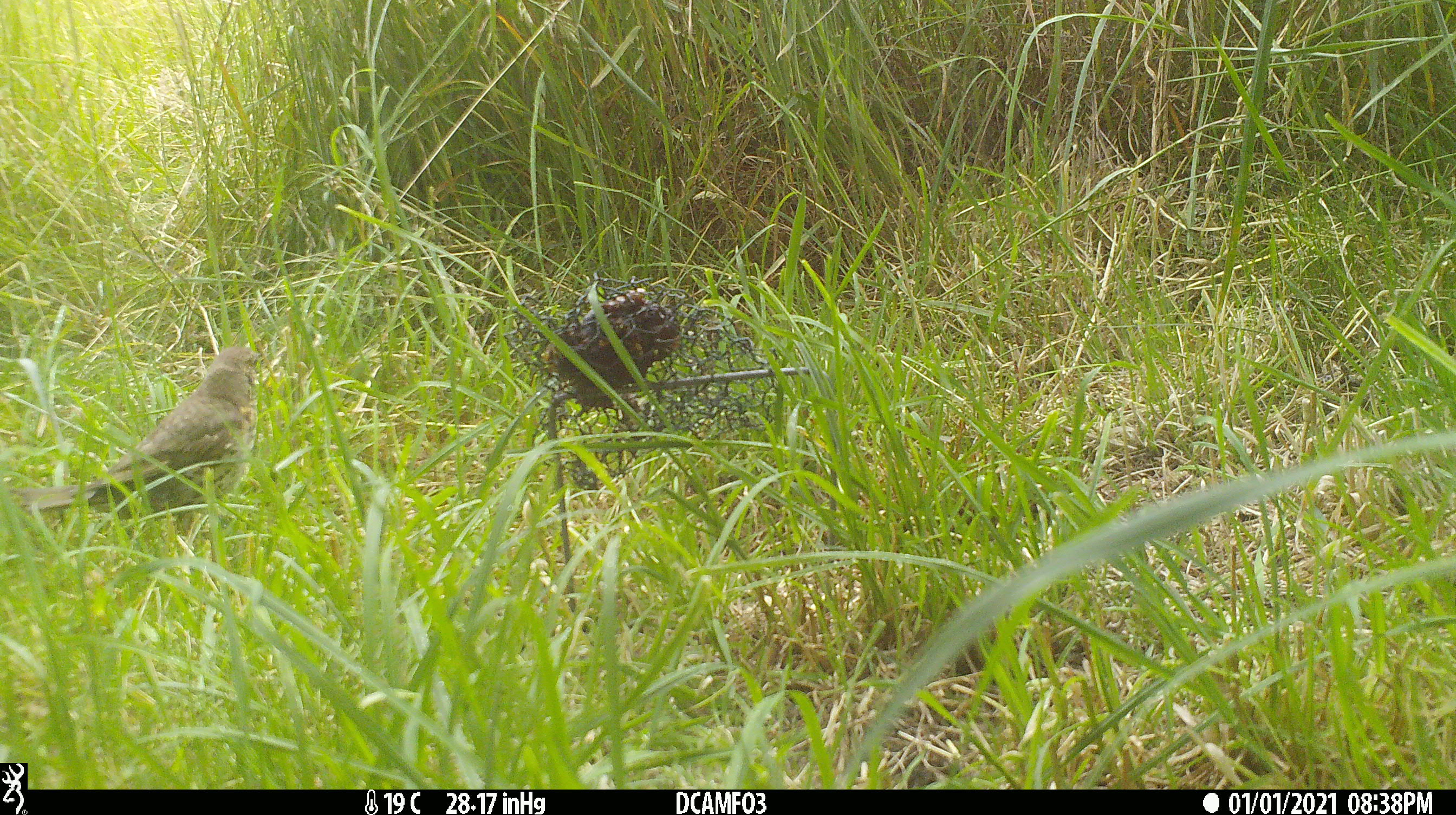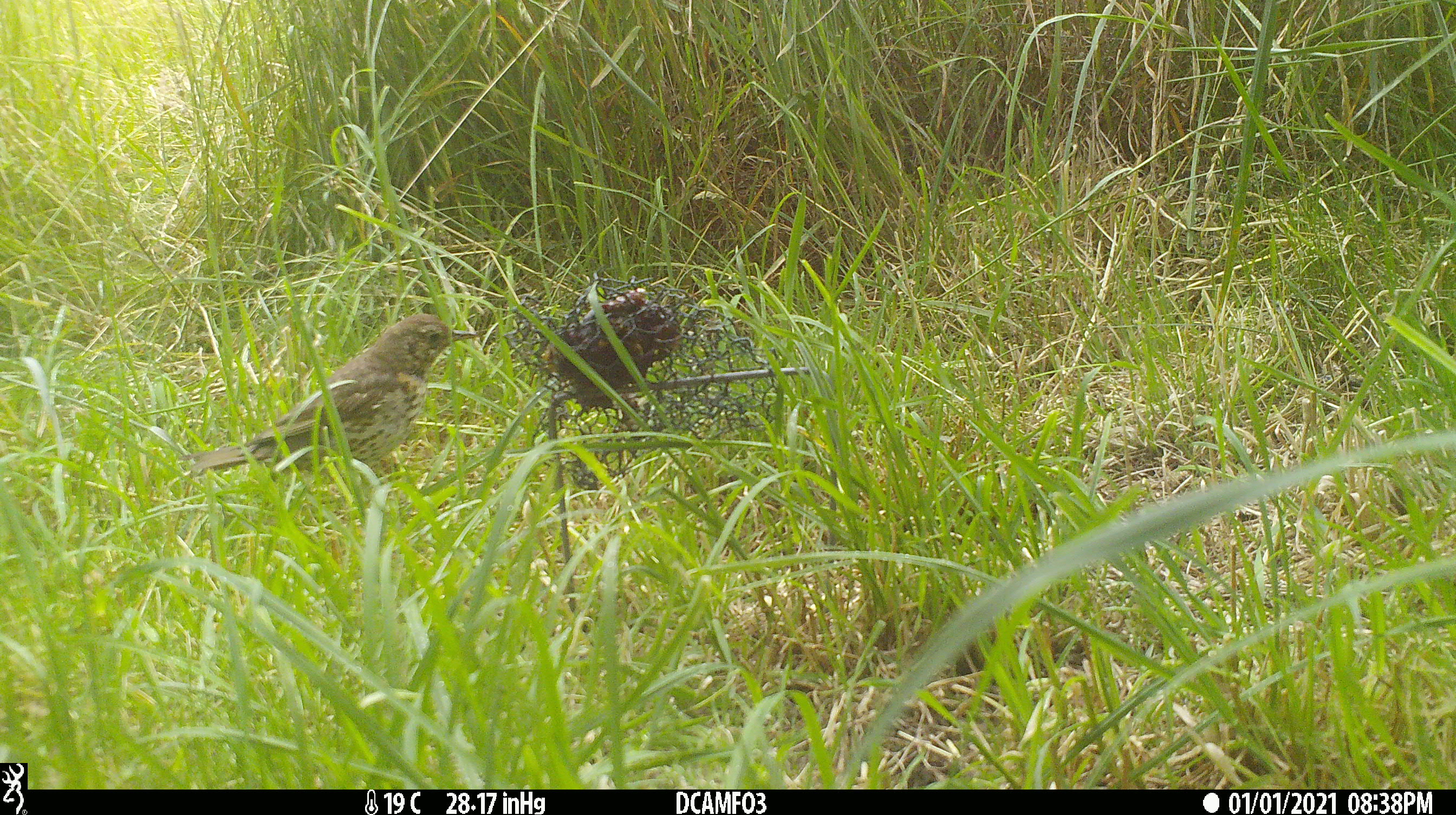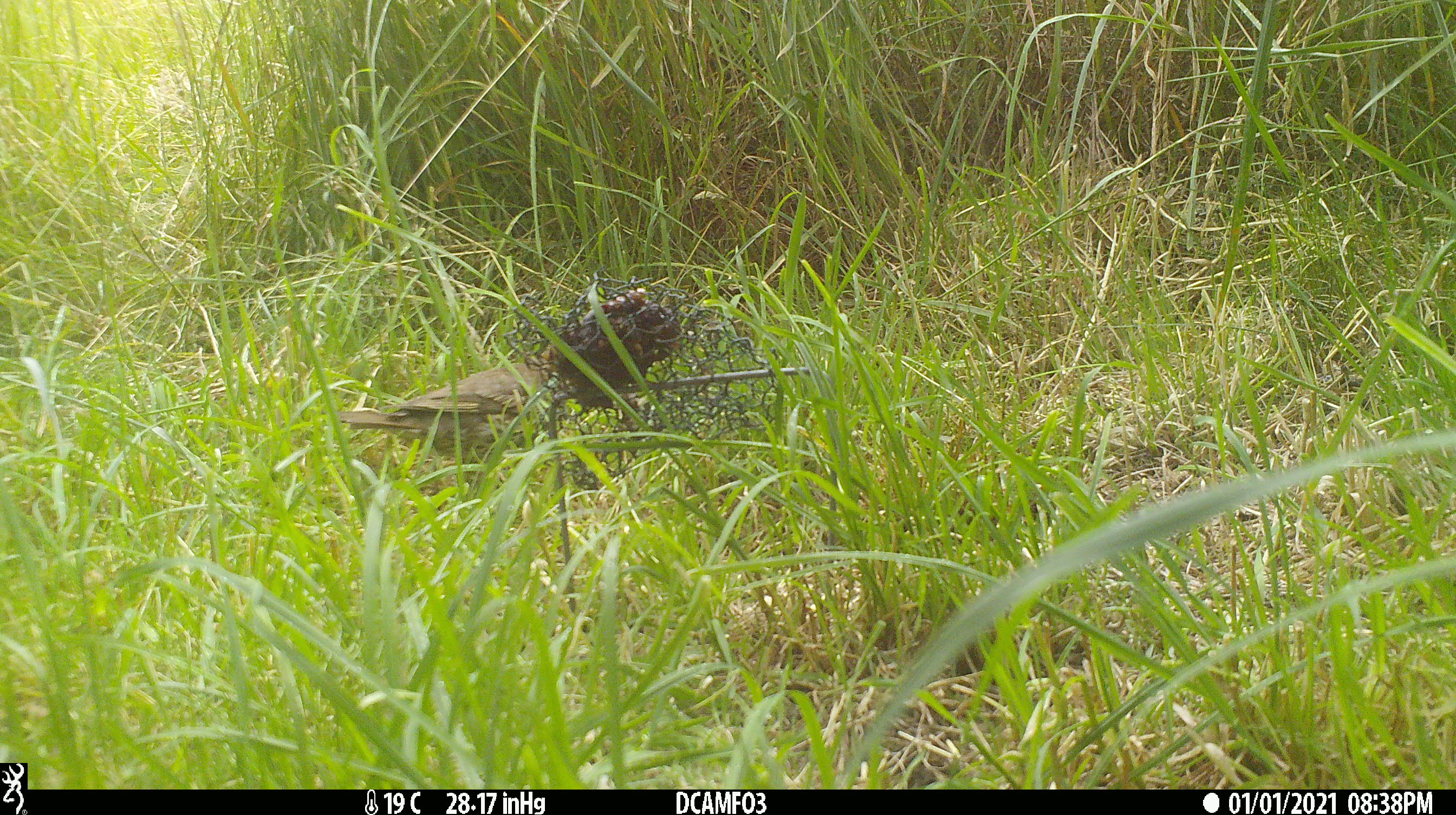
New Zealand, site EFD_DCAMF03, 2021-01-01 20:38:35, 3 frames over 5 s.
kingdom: Animalia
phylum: Chordata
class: Aves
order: Passeriformes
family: Turdidae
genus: Turdus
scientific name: Turdus philomelos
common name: song thrush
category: thrush